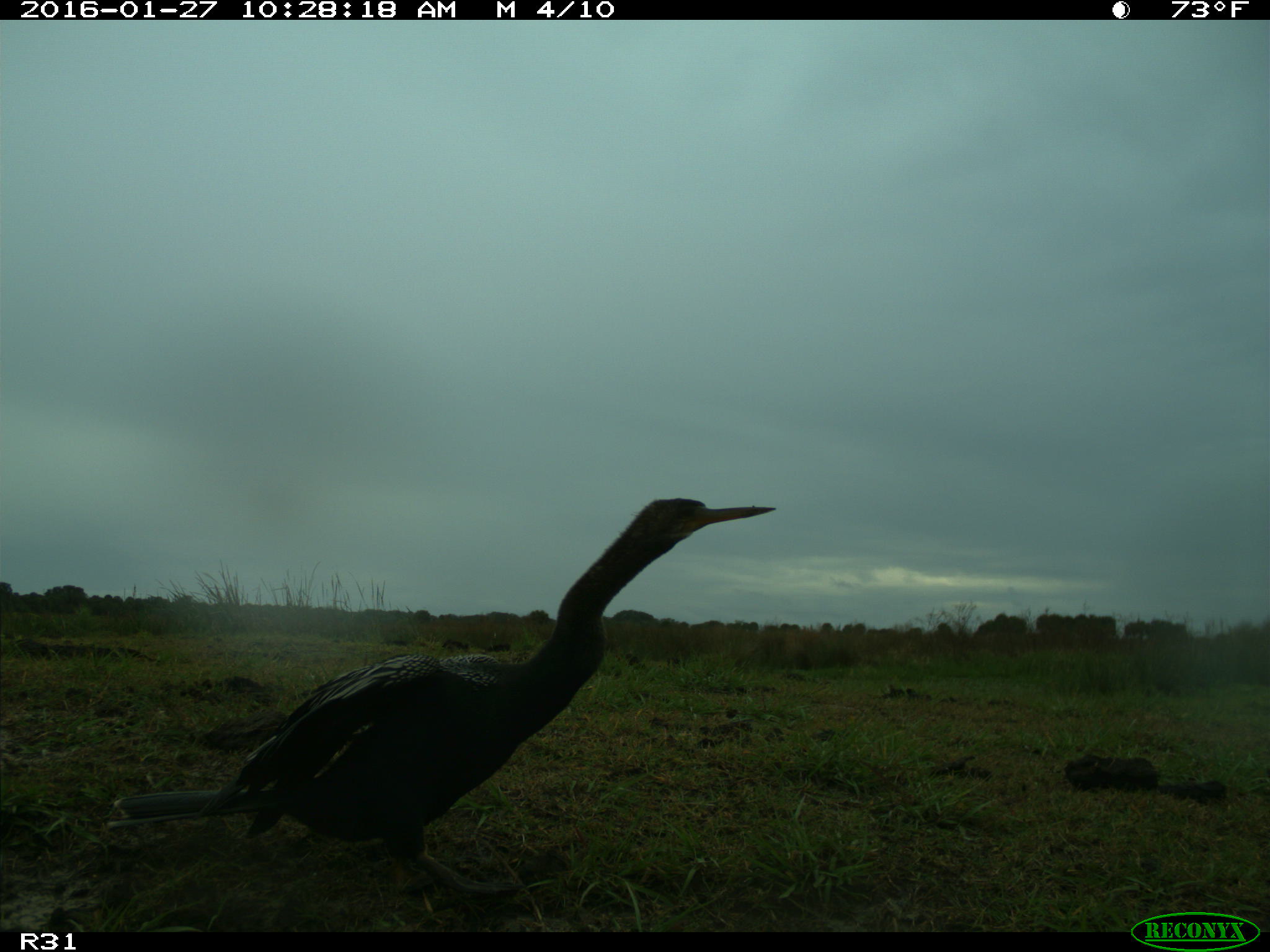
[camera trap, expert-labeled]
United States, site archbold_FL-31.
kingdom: Animalia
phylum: Chordata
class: Aves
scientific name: Aves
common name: birds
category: unidentified bird